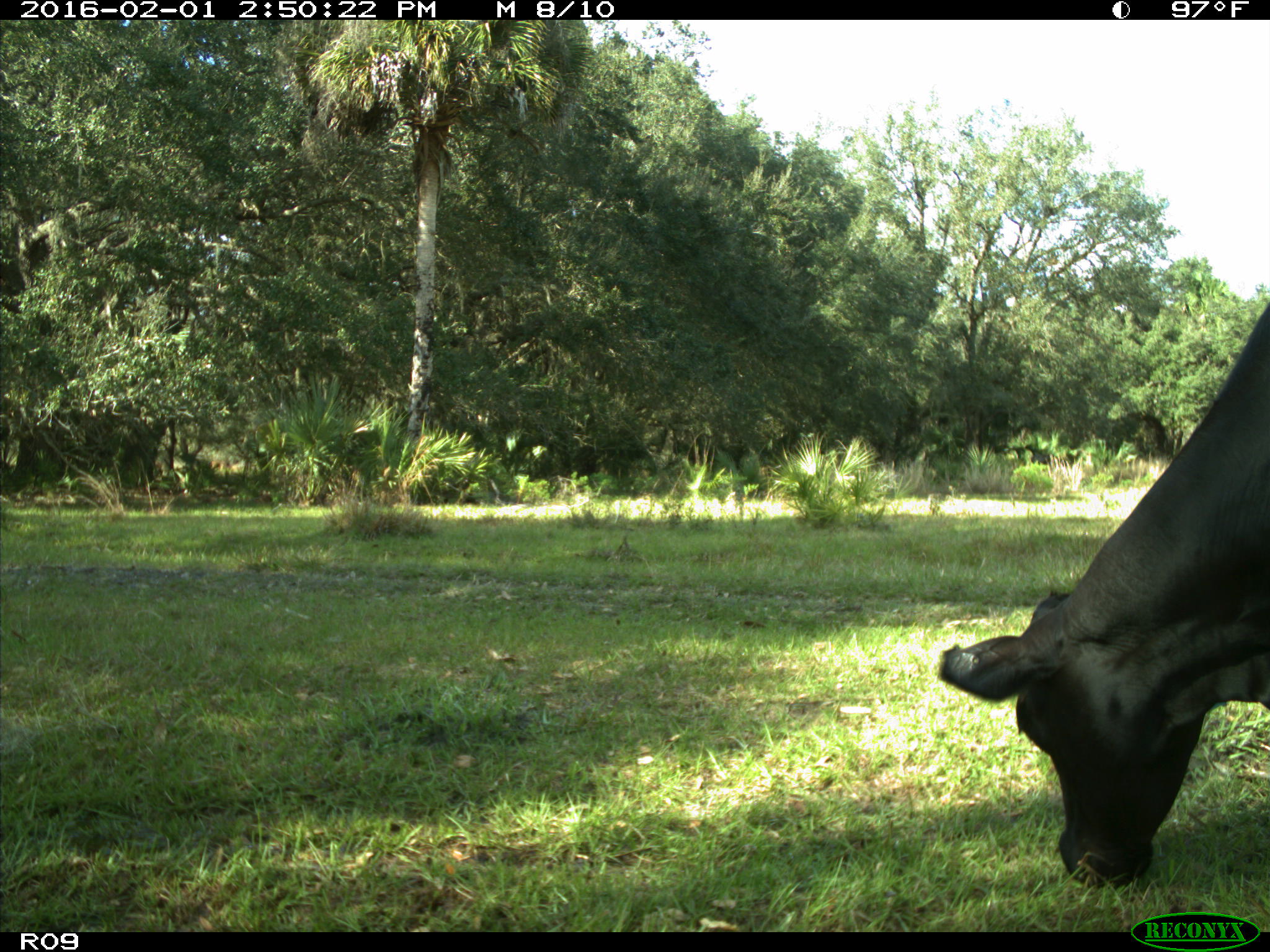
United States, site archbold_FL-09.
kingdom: Animalia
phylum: Chordata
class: Mammalia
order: Artiodactyla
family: Bovidae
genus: Bos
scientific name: Bos taurus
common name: domestic cow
Bos taurus (domestic cow).